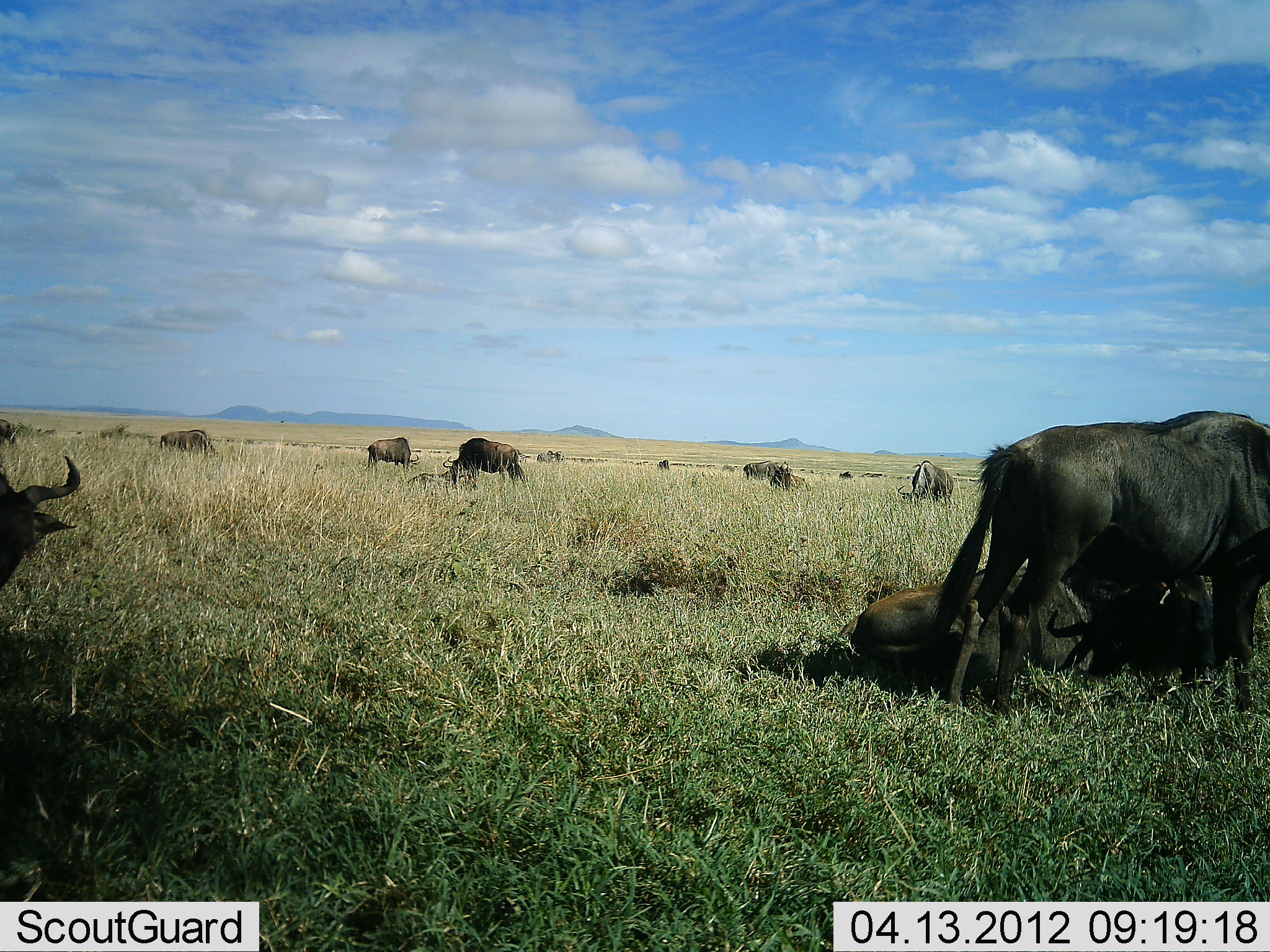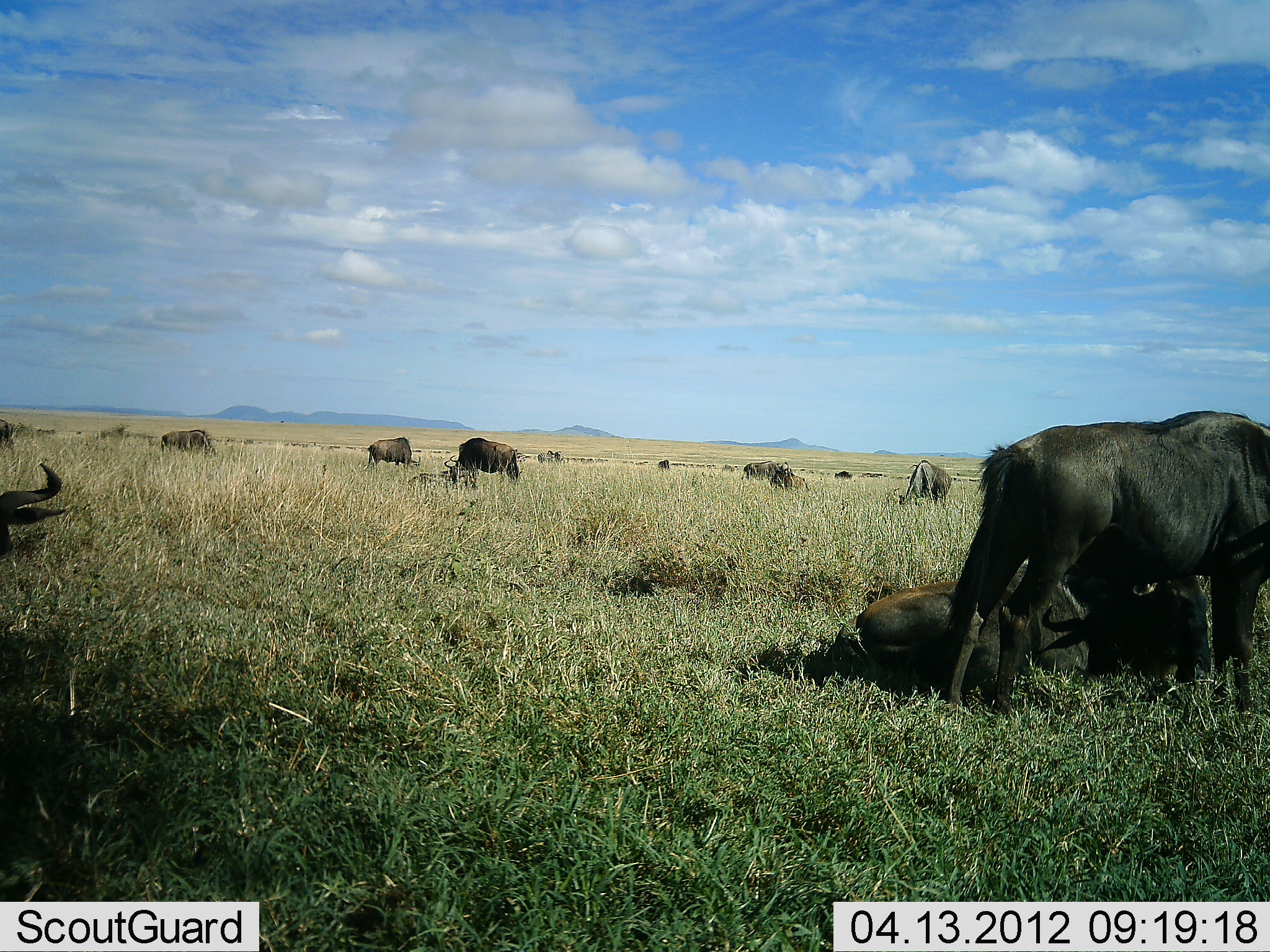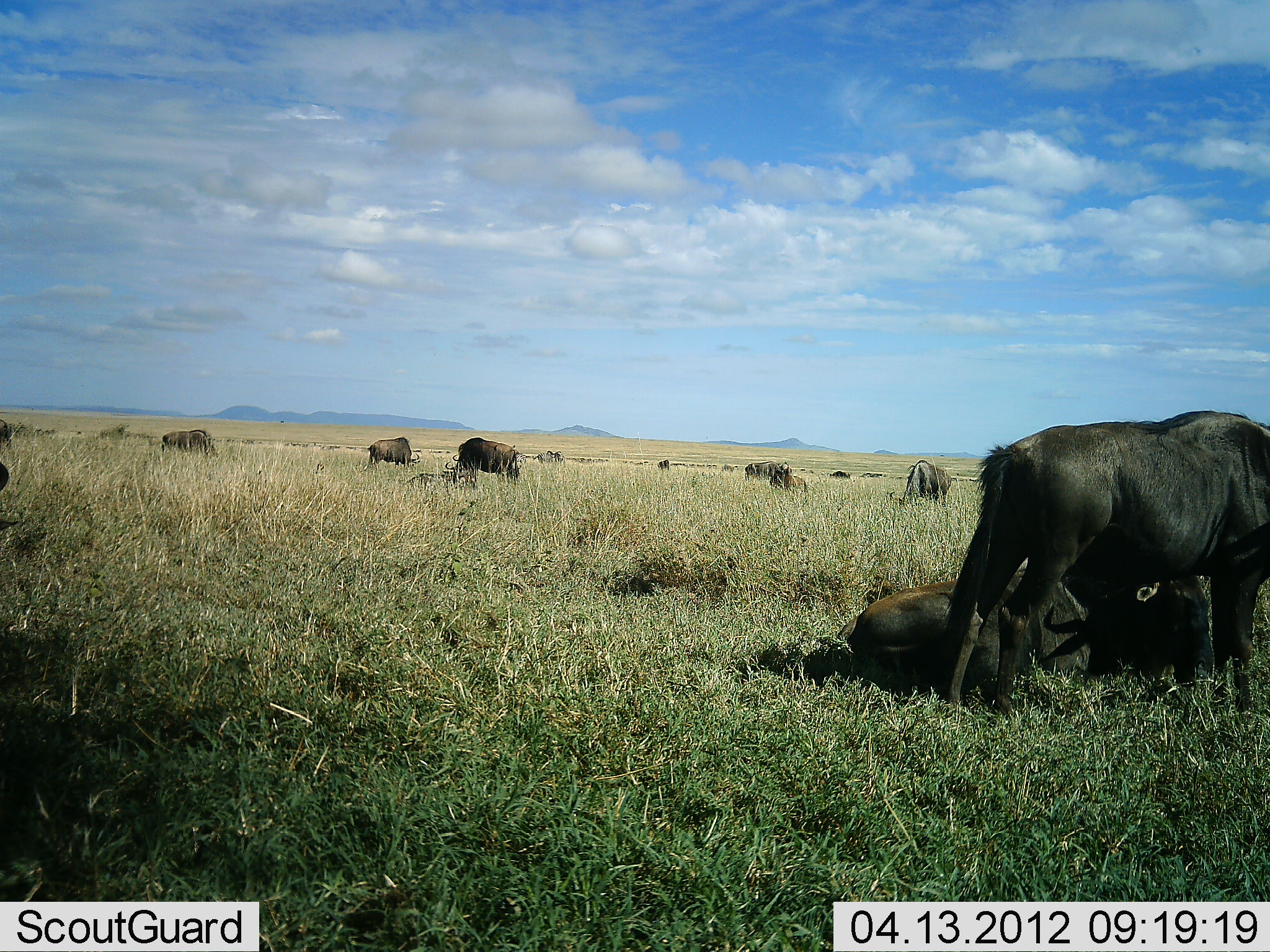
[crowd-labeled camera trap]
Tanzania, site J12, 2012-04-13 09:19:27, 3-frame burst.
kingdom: Animalia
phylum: Chordata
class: Mammalia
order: Artiodactyla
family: Bovidae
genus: Connochaetes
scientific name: Connochaetes taurinus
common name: blue wildebeest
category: wildebeest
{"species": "wildebeest (blue wildebeest) (Connochaetes taurinus)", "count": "11-50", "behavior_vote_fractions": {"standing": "70%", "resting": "89%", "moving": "22%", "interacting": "7%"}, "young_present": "4%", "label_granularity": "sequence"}